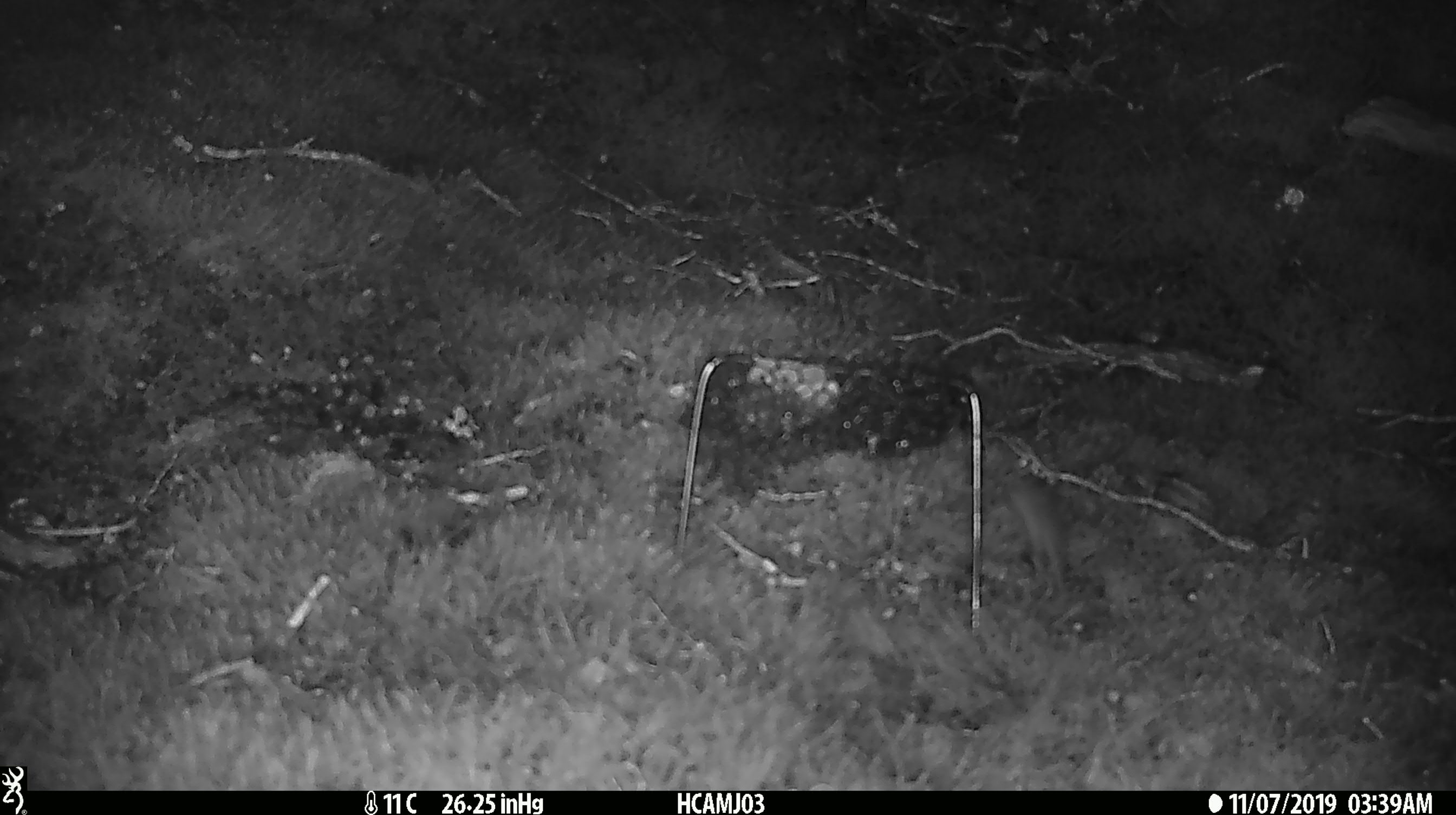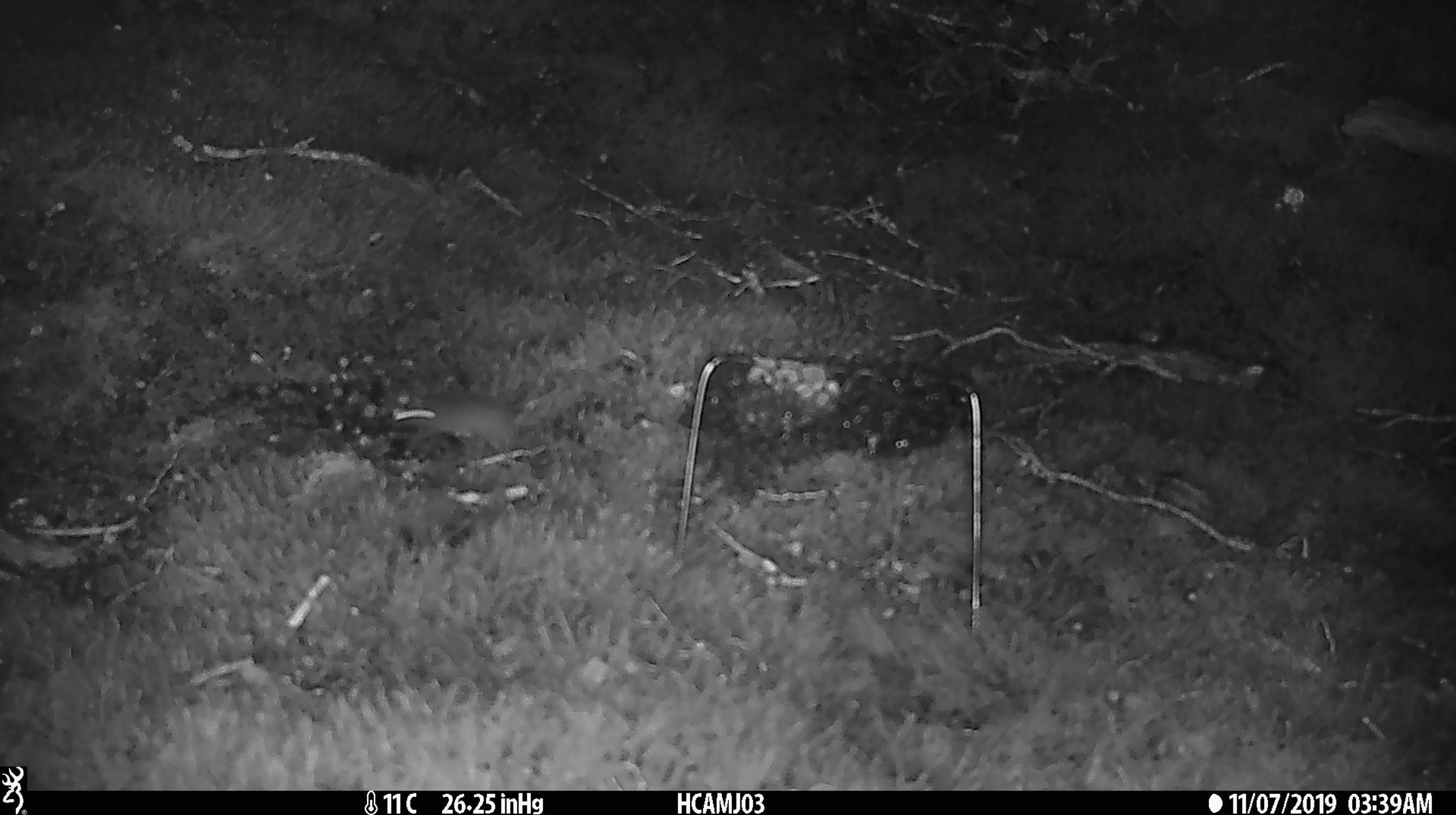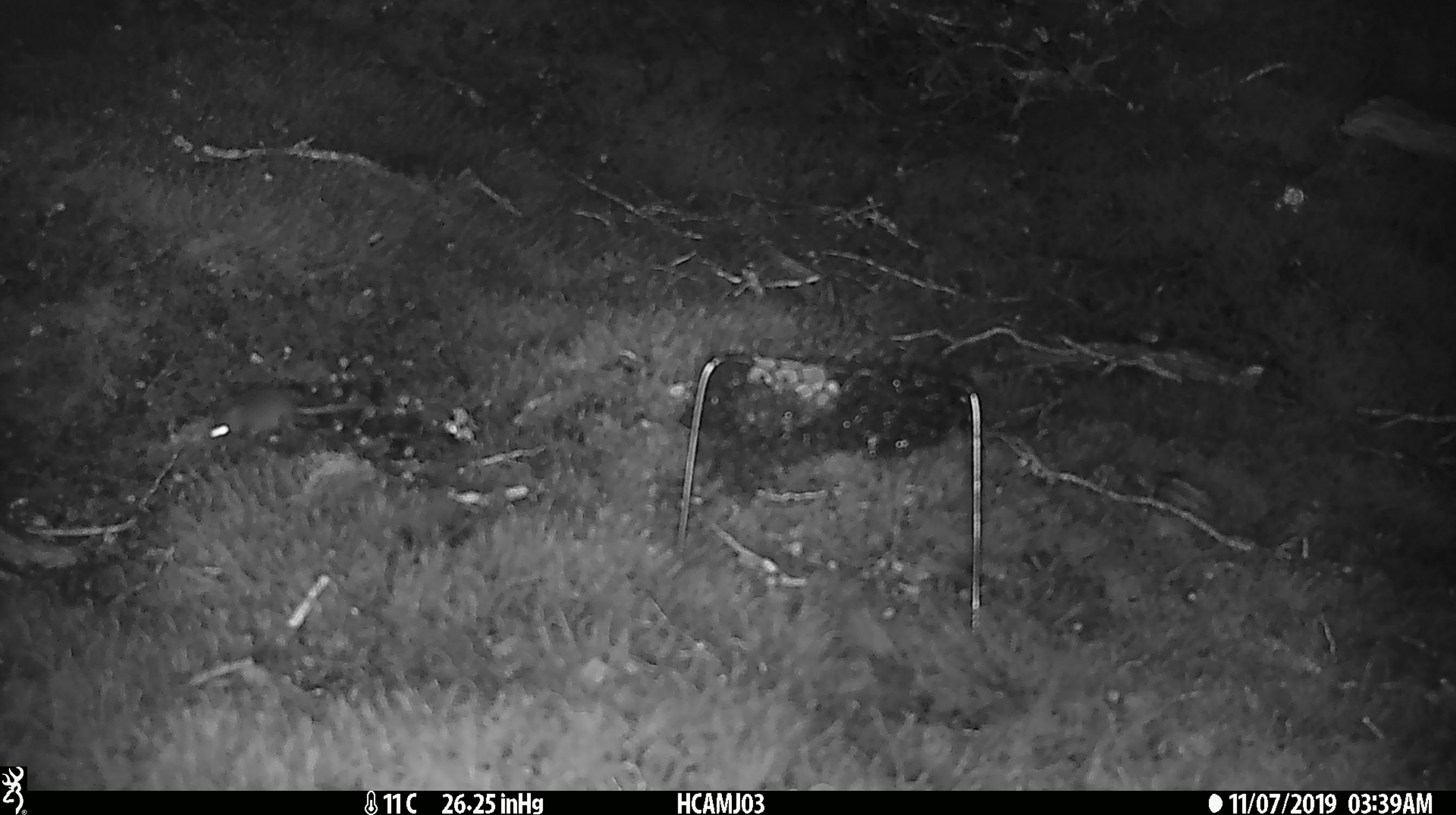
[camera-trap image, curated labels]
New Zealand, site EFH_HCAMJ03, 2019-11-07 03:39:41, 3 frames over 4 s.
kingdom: Animalia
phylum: Chordata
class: Mammalia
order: Rodentia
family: Muridae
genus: Mus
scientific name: Mus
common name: mouse